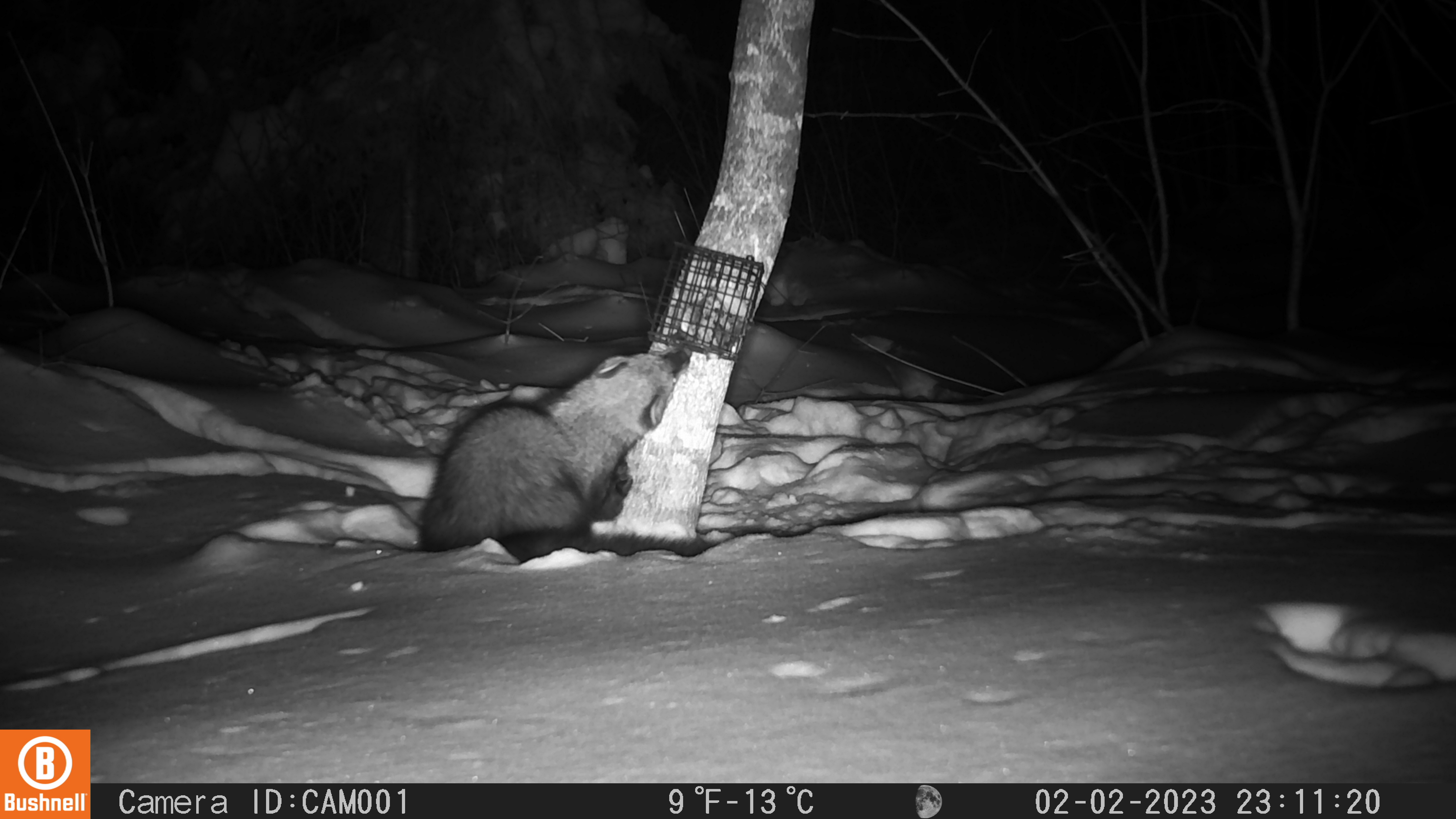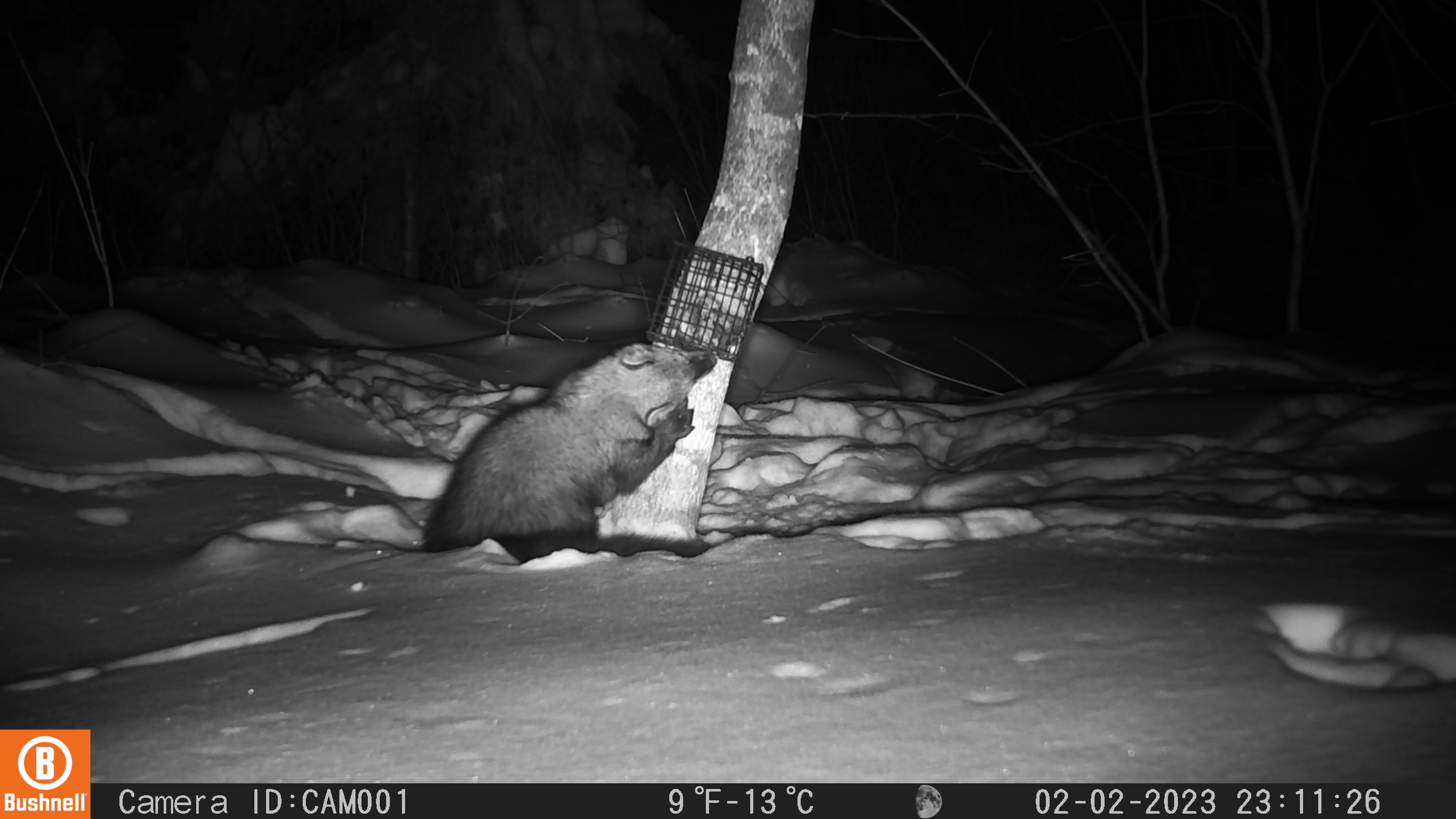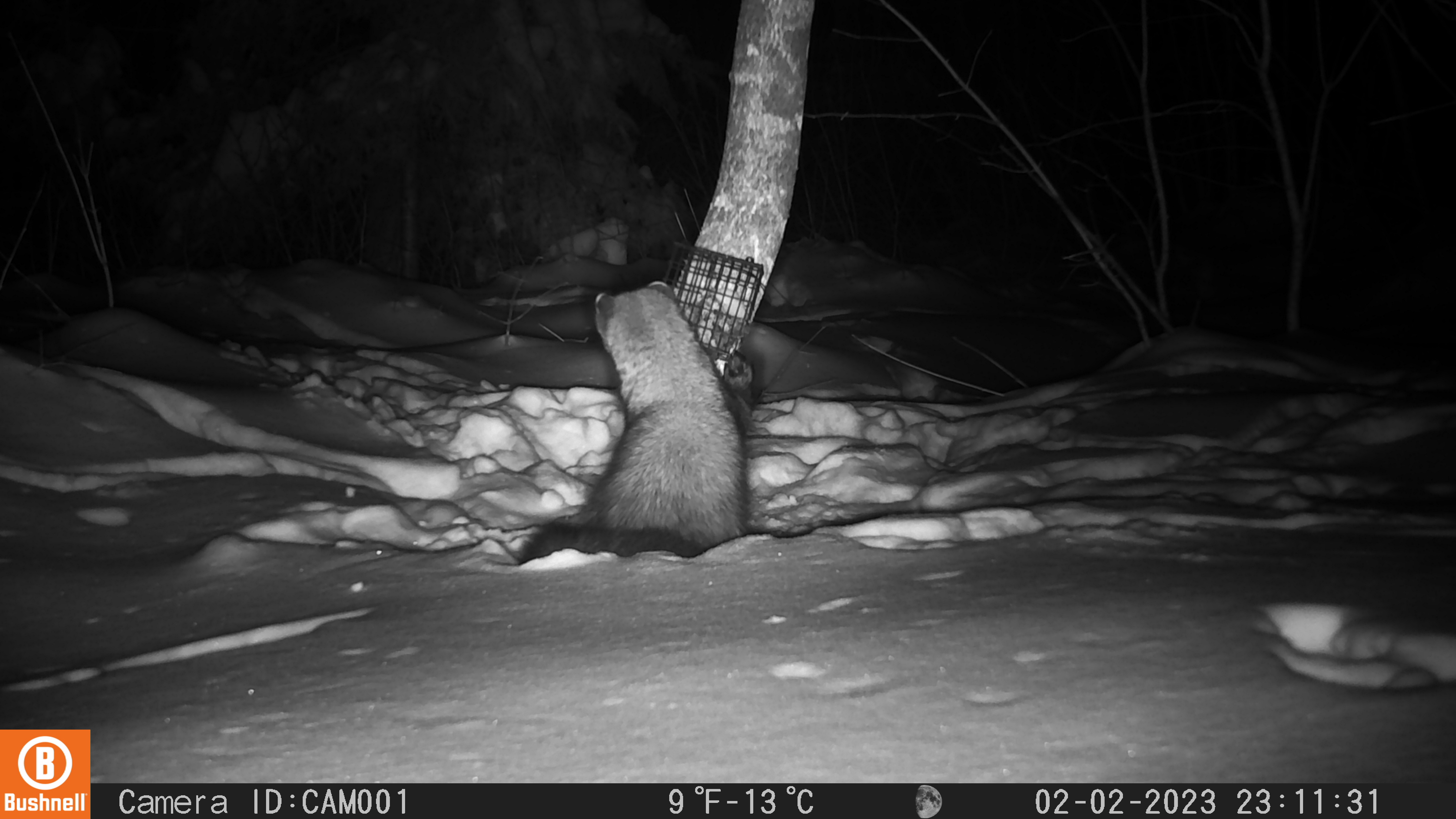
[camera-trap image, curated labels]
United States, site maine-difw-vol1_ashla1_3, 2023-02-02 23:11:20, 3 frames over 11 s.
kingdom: Animalia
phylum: Chordata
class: Mammalia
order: Carnivora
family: Mustelidae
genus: Pekania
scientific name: Pekania pennanti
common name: fisher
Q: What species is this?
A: Fisher (Pekania pennanti).